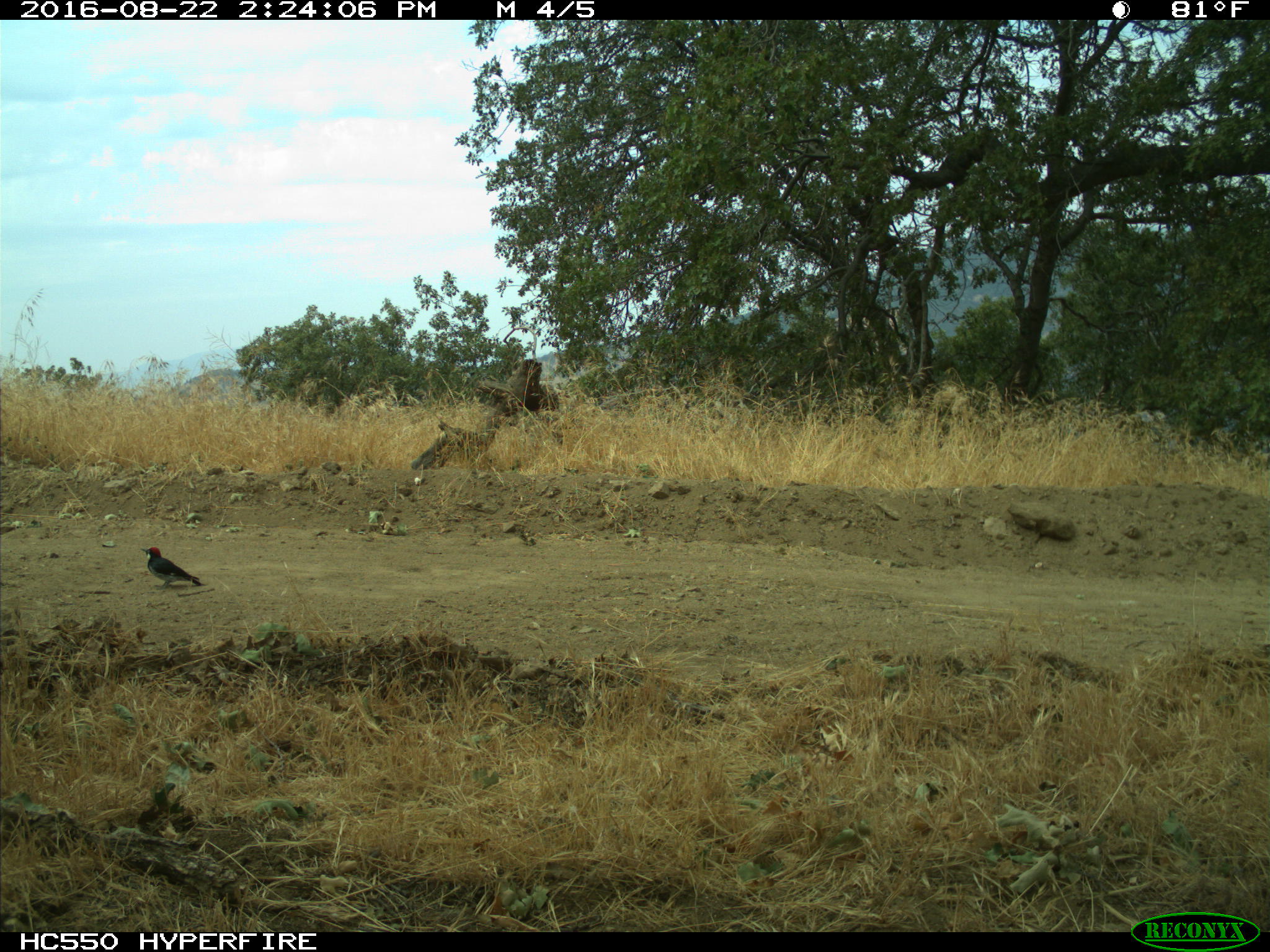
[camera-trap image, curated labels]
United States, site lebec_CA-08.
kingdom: Animalia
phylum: Chordata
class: Aves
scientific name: Aves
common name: birds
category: unidentified bird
Unidentified bird (birds) (Aves).